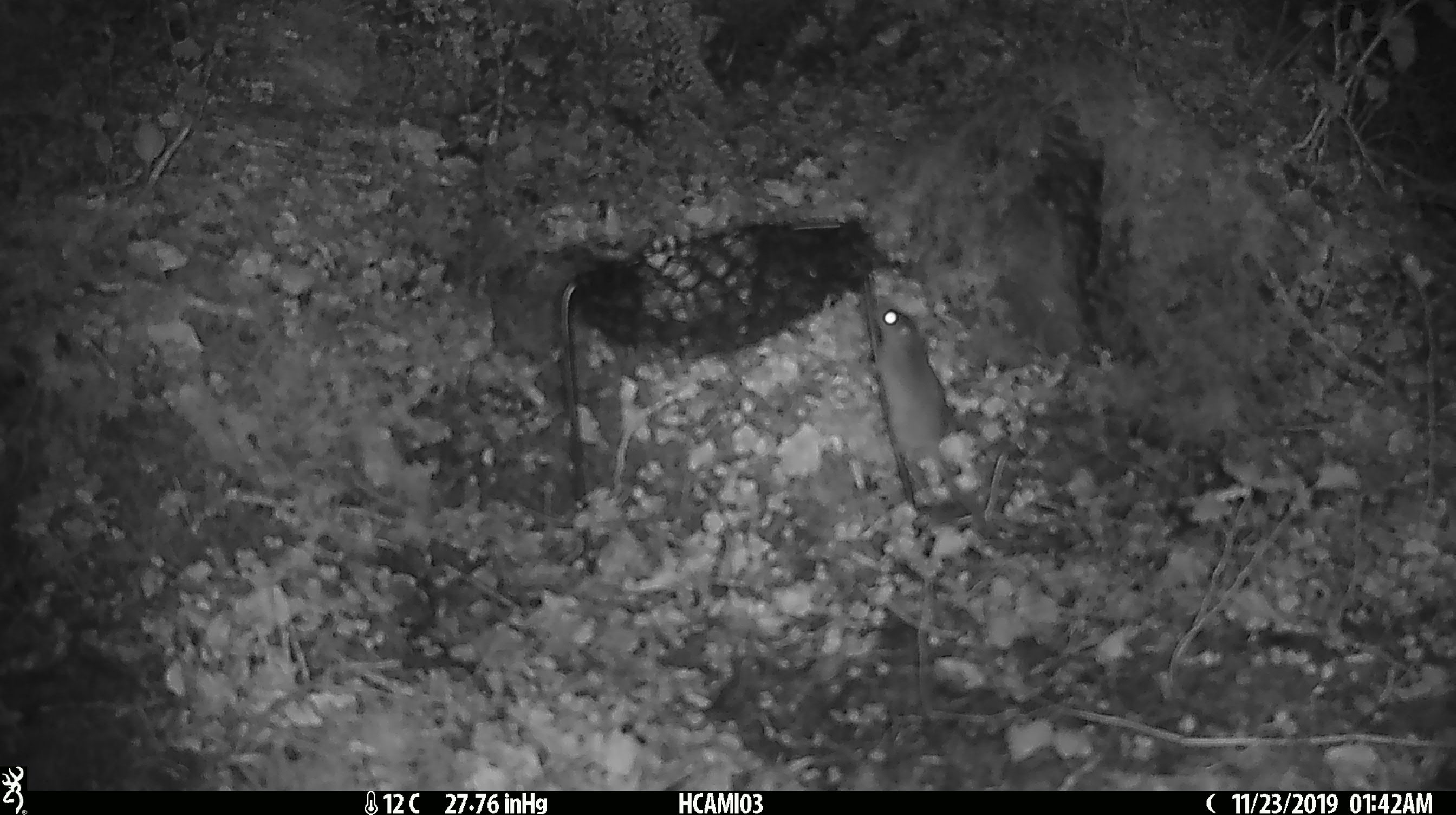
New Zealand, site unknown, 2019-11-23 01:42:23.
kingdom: Animalia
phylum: Chordata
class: Mammalia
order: Rodentia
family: Muridae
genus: Mus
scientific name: Mus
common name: mouse